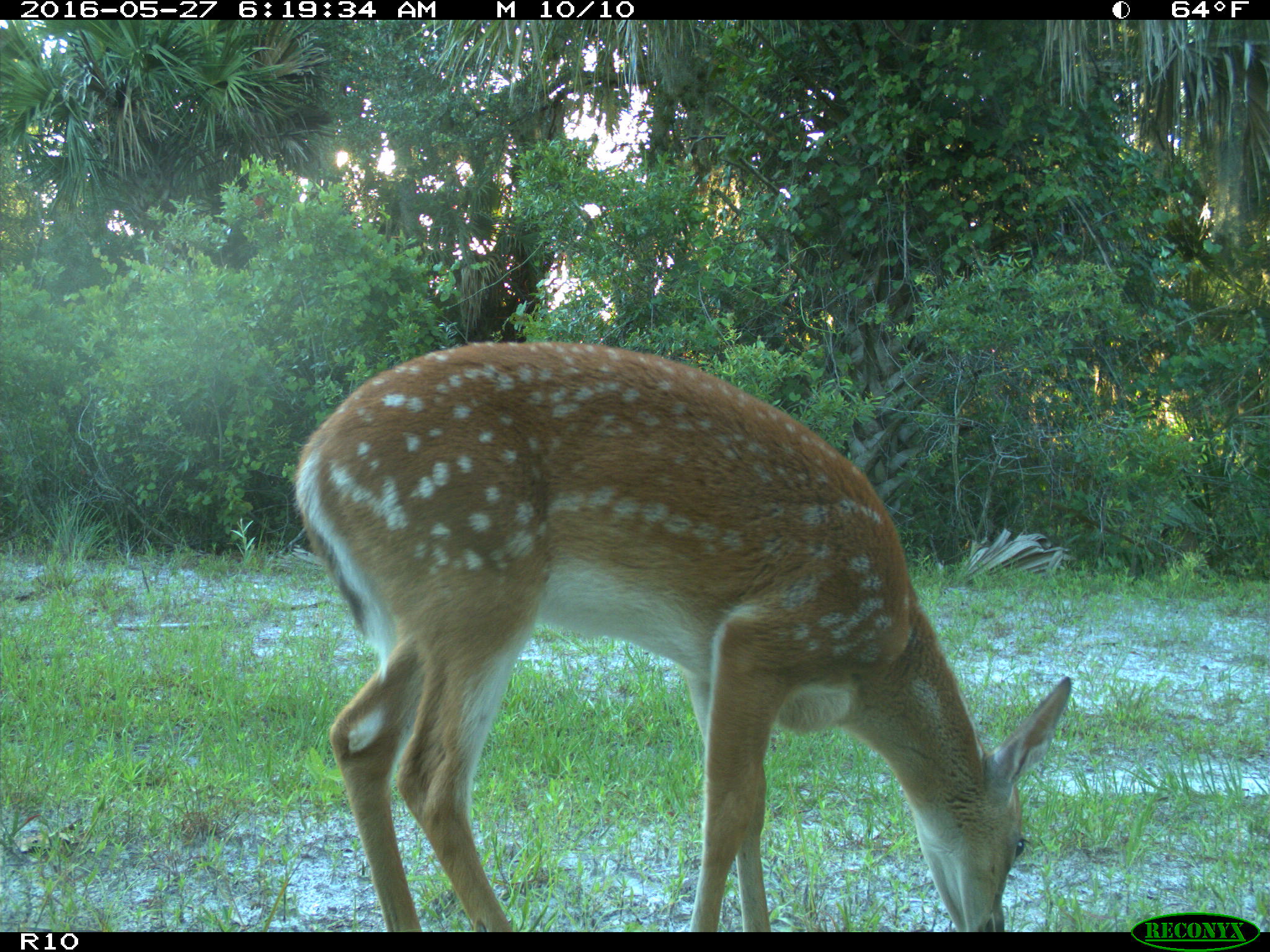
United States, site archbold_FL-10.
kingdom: Animalia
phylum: Chordata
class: Mammalia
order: Artiodactyla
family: Cervidae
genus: Odocoileus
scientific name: Odocoileus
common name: deer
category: unidentified deer